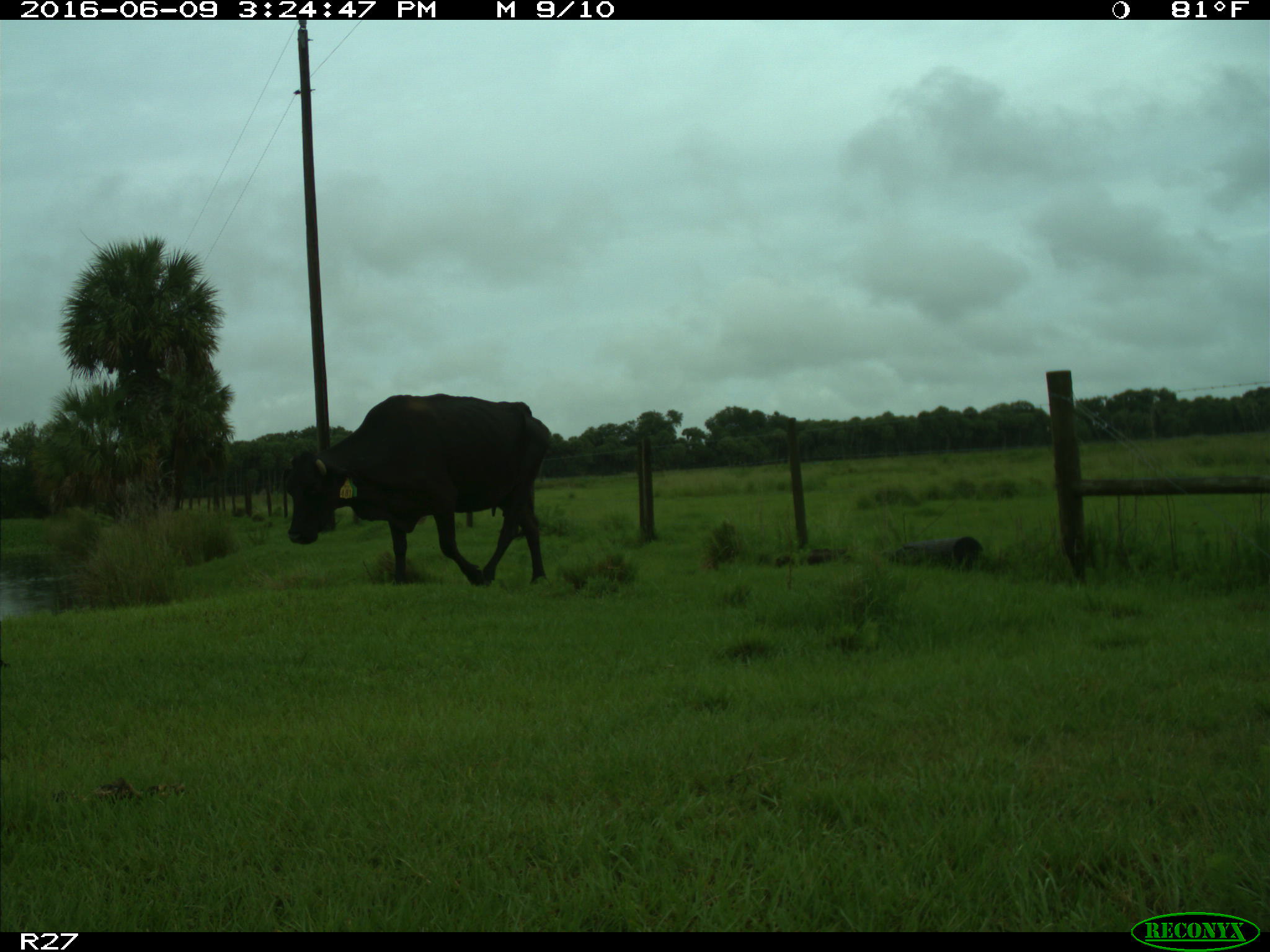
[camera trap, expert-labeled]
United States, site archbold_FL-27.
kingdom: Animalia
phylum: Chordata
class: Mammalia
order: Artiodactyla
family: Bovidae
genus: Bos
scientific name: Bos taurus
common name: domestic cow